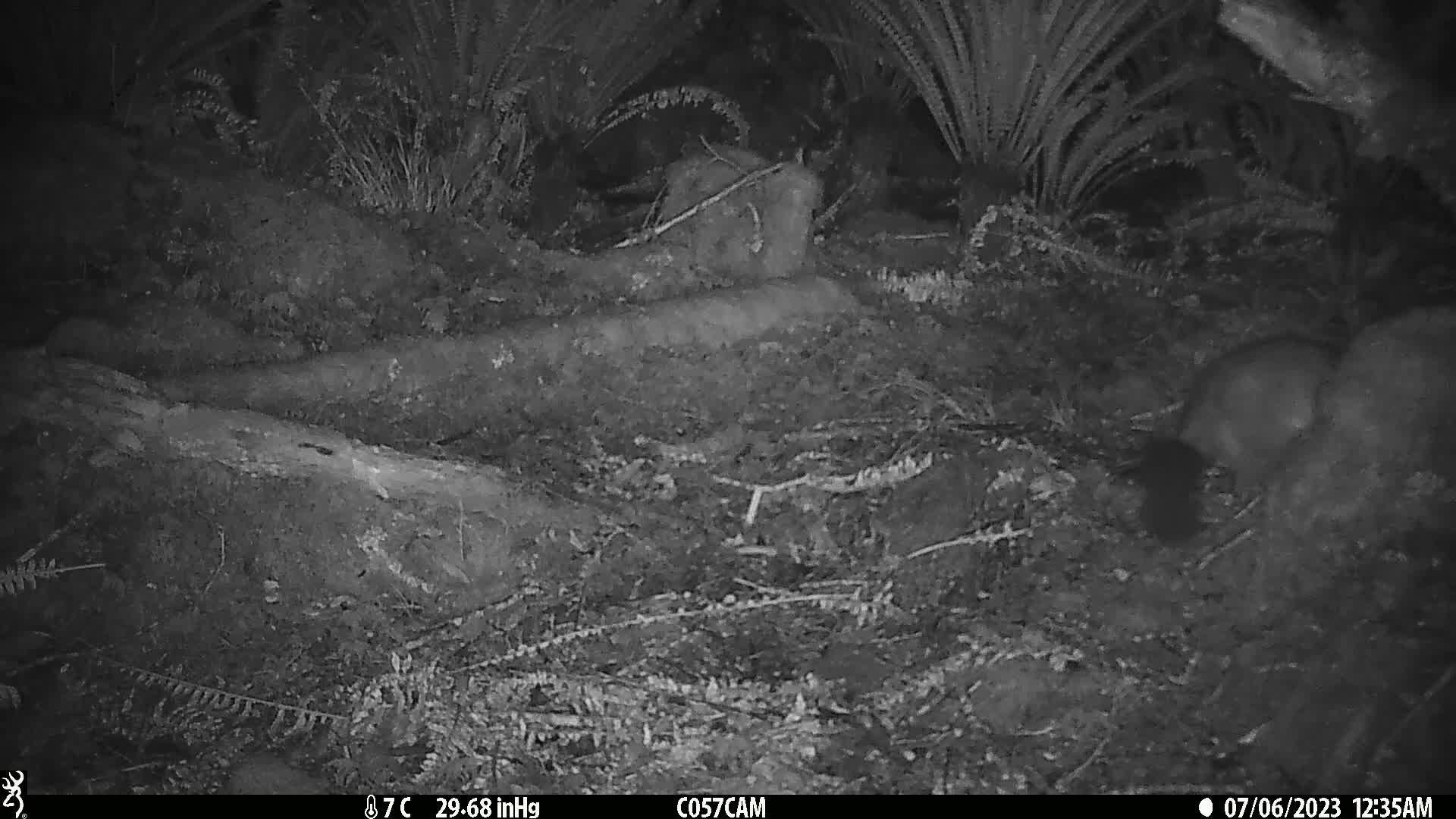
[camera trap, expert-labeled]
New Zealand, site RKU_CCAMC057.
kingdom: Animalia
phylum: Chordata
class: Mammalia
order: Diprotodontia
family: Phalangeridae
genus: Trichosurus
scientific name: Trichosurus vulpecula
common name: common brushtail possum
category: possum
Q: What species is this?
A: Possum (common brushtail possum) (Trichosurus vulpecula).